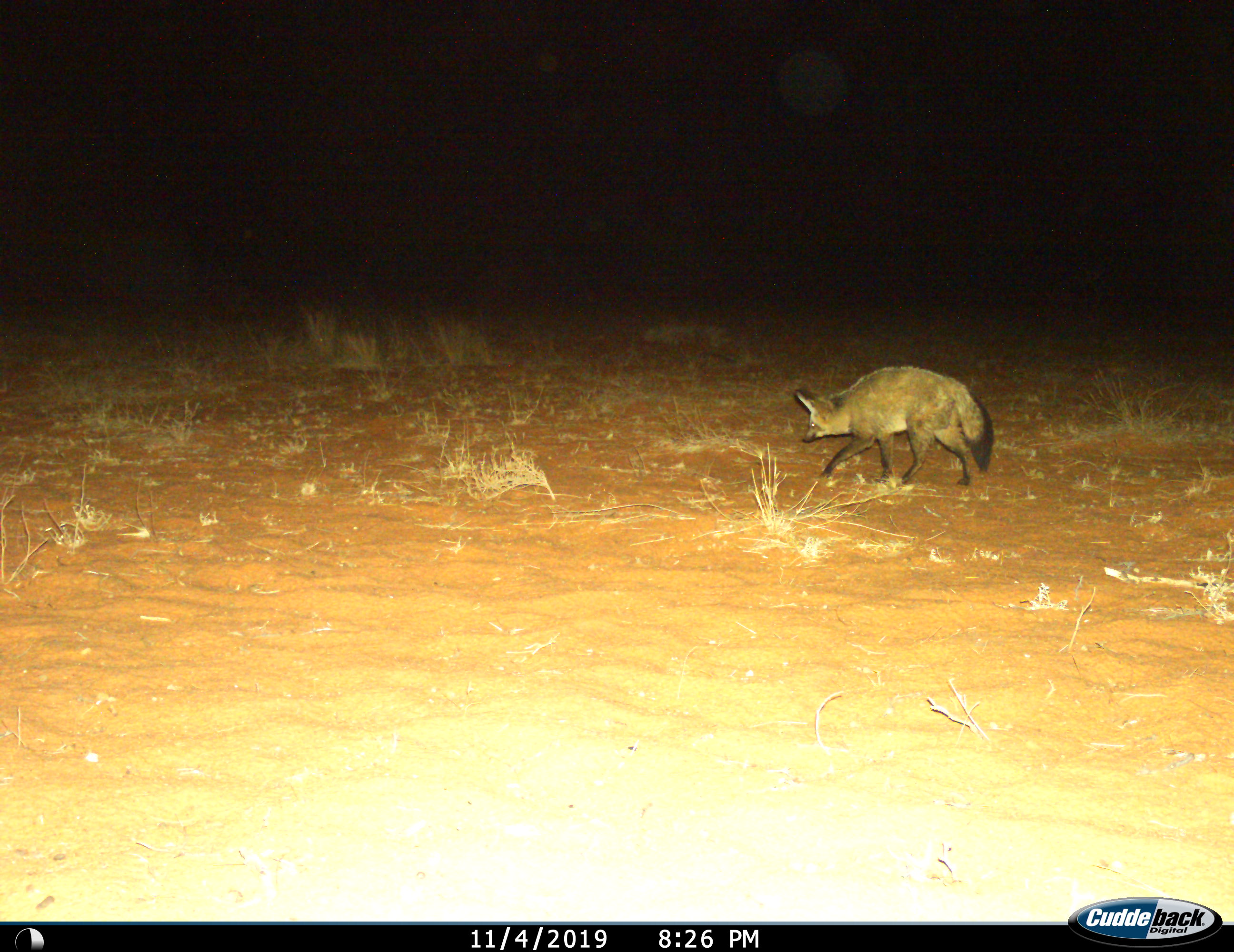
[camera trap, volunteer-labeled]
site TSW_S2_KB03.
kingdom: Animalia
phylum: Chordata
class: Mammalia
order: Carnivora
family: Canidae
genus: Otocyon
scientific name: Otocyon megalotis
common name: bat-eared fox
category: foxbateared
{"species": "foxbateared (bat-eared fox) (Otocyon megalotis)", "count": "1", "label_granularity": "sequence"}